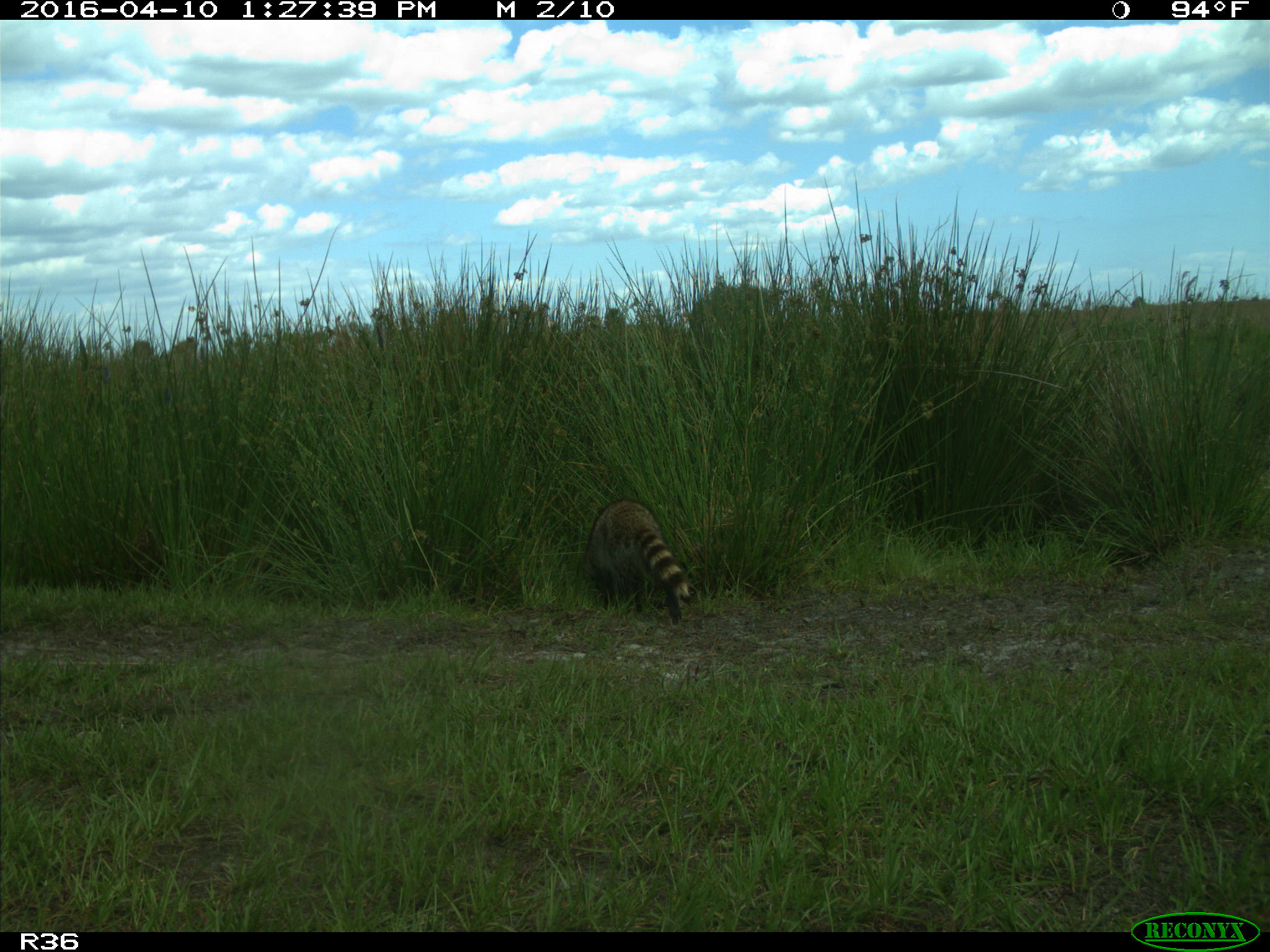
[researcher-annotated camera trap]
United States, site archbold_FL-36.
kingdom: Animalia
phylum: Chordata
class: Mammalia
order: Carnivora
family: Procyonidae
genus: Procyon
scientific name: Procyon lotor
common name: common raccoon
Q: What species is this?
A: Procyon lotor (common raccoon).